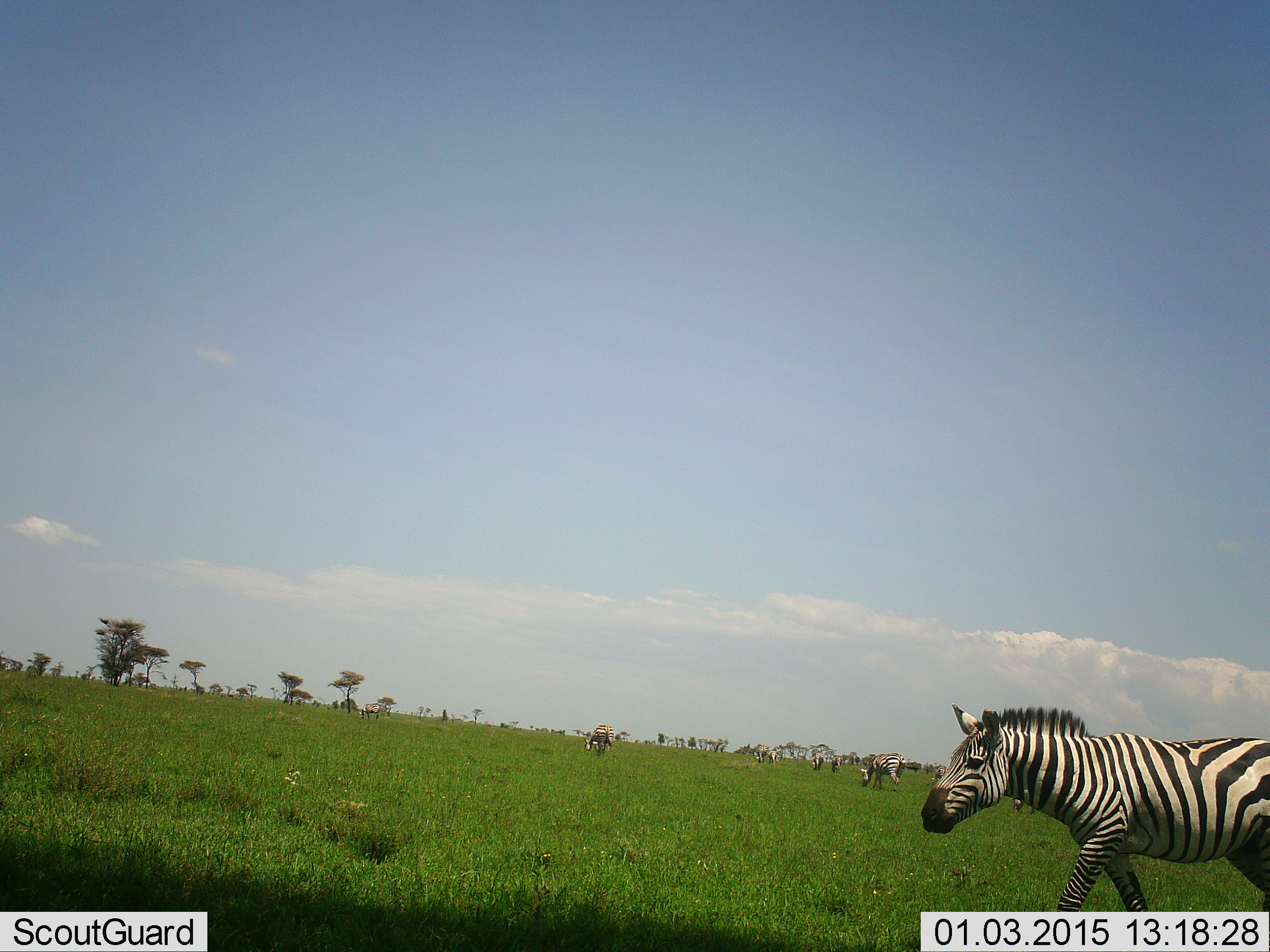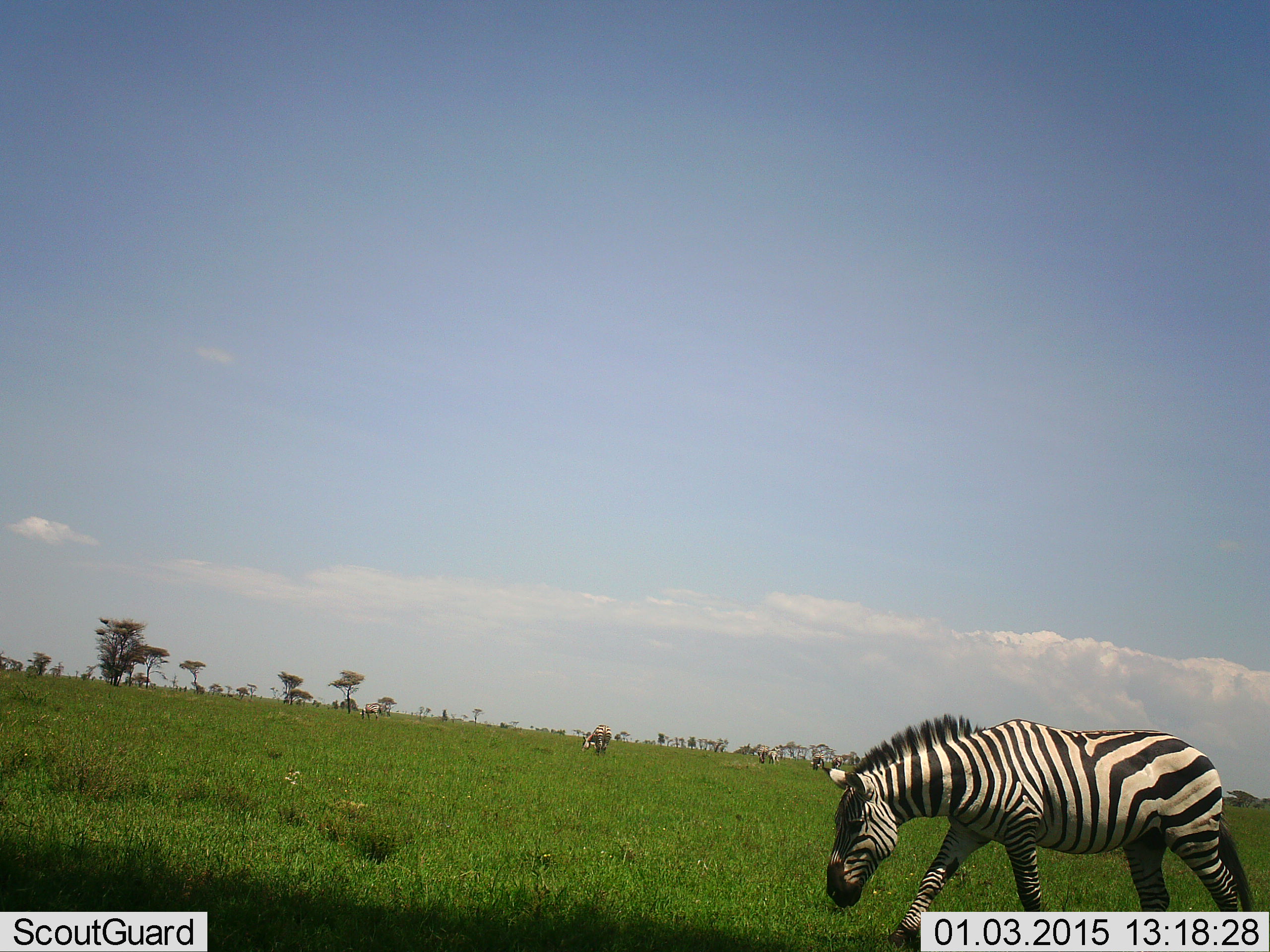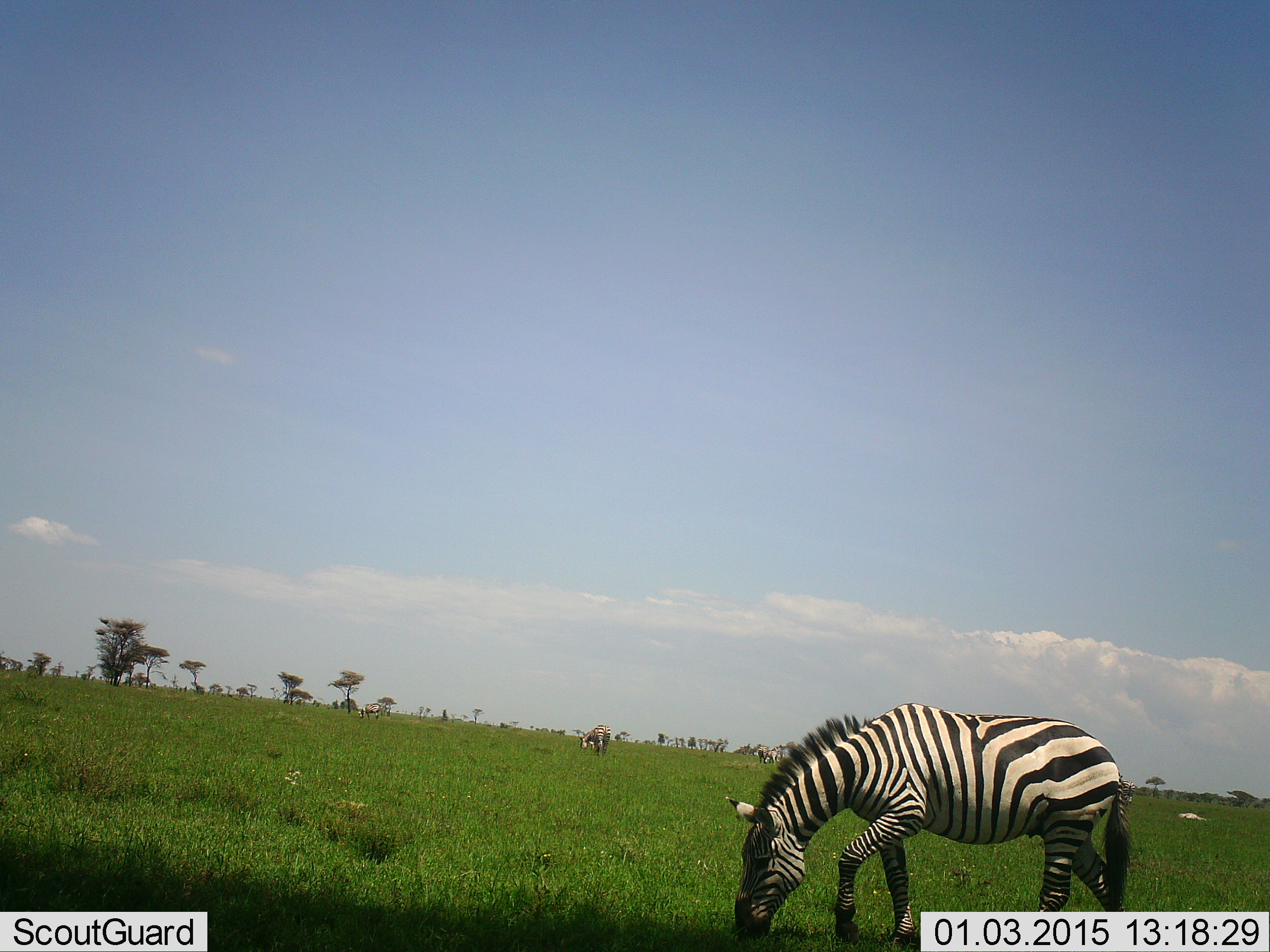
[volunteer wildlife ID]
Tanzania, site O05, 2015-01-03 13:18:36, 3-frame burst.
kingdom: Animalia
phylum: Chordata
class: Mammalia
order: Perissodactyla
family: Equidae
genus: Equus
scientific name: Equus quagga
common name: plains zebra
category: zebra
Zebra (plains zebra) (Equus quagga), count 3. Behavior (volunteer vote fractions): standing 36%, resting 9%, moving 73%, interacting 0%. Young present (vote fraction): 0%. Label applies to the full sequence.